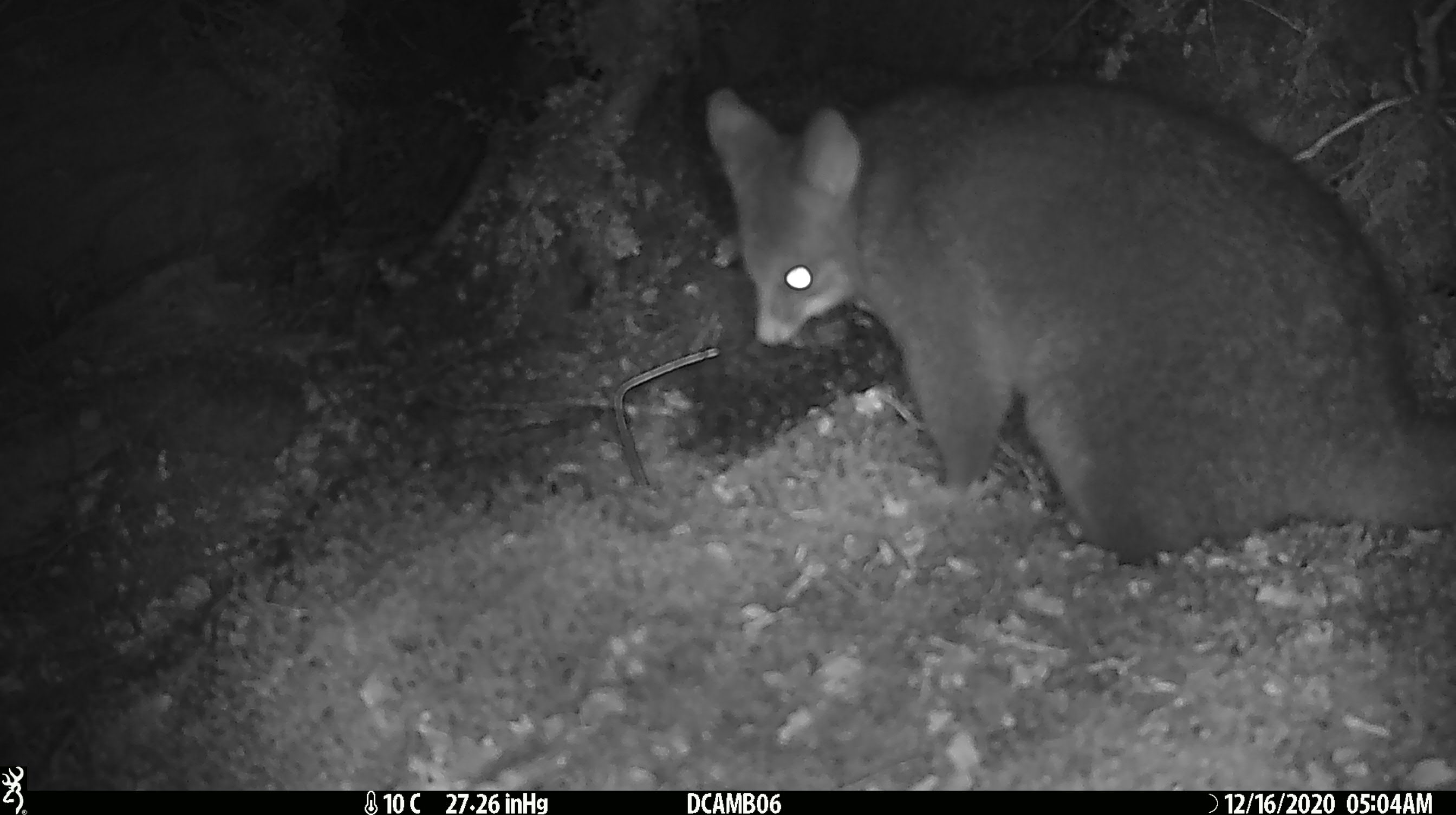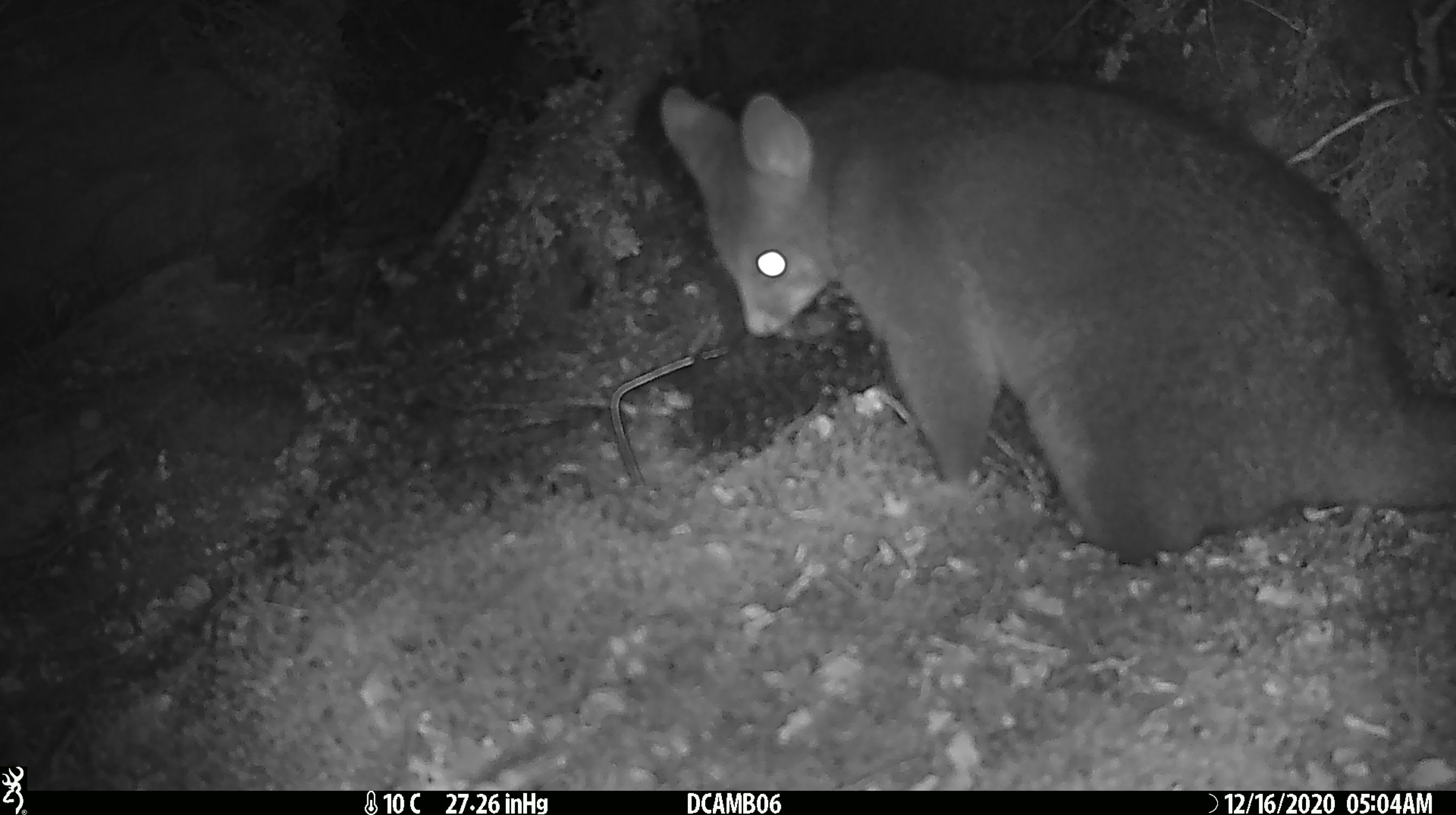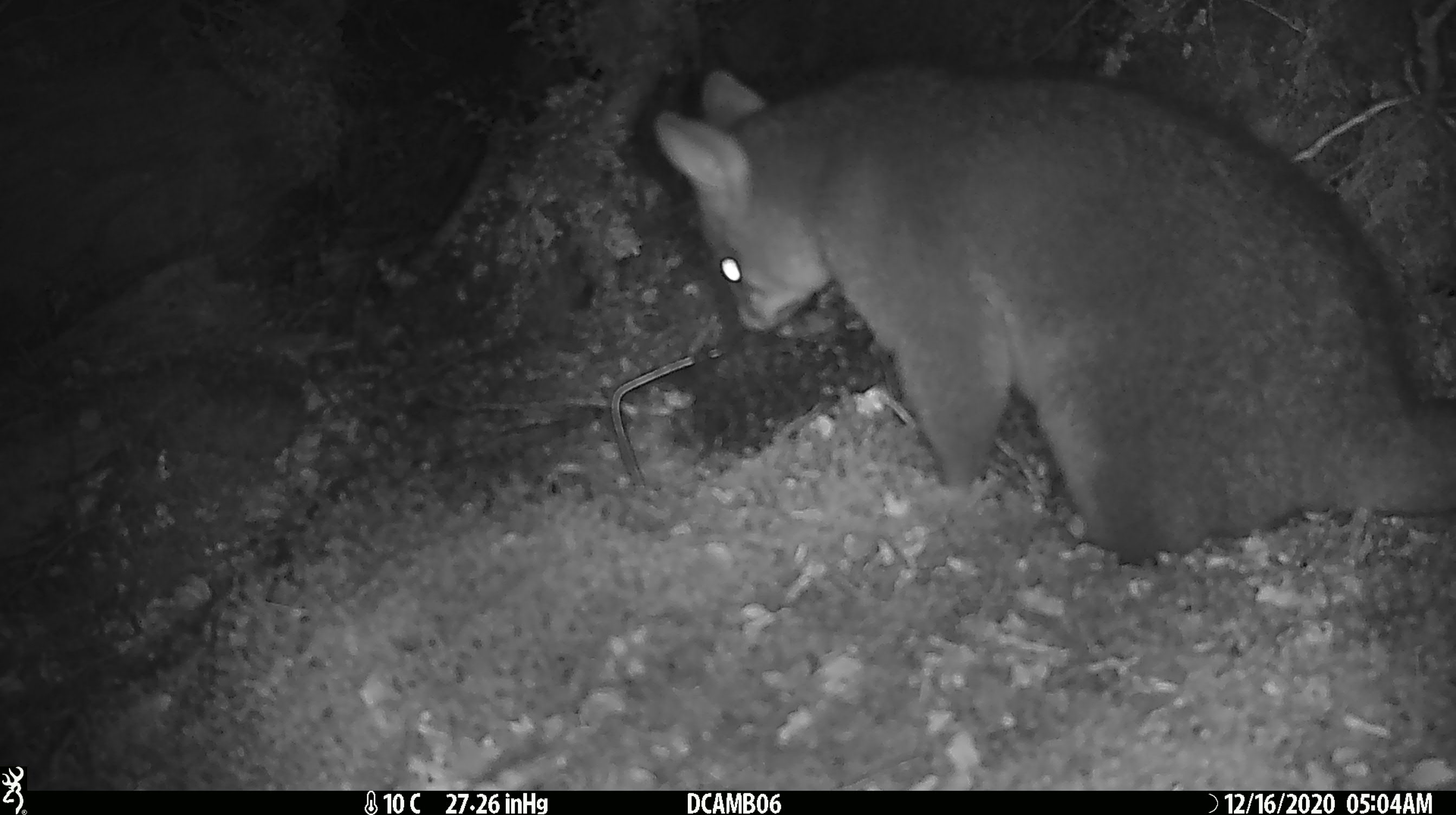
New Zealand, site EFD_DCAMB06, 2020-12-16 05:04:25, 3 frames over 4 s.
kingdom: Animalia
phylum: Chordata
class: Mammalia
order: Diprotodontia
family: Phalangeridae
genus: Trichosurus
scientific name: Trichosurus vulpecula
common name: common brushtail possum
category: possum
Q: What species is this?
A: Possum (common brushtail possum) (Trichosurus vulpecula).